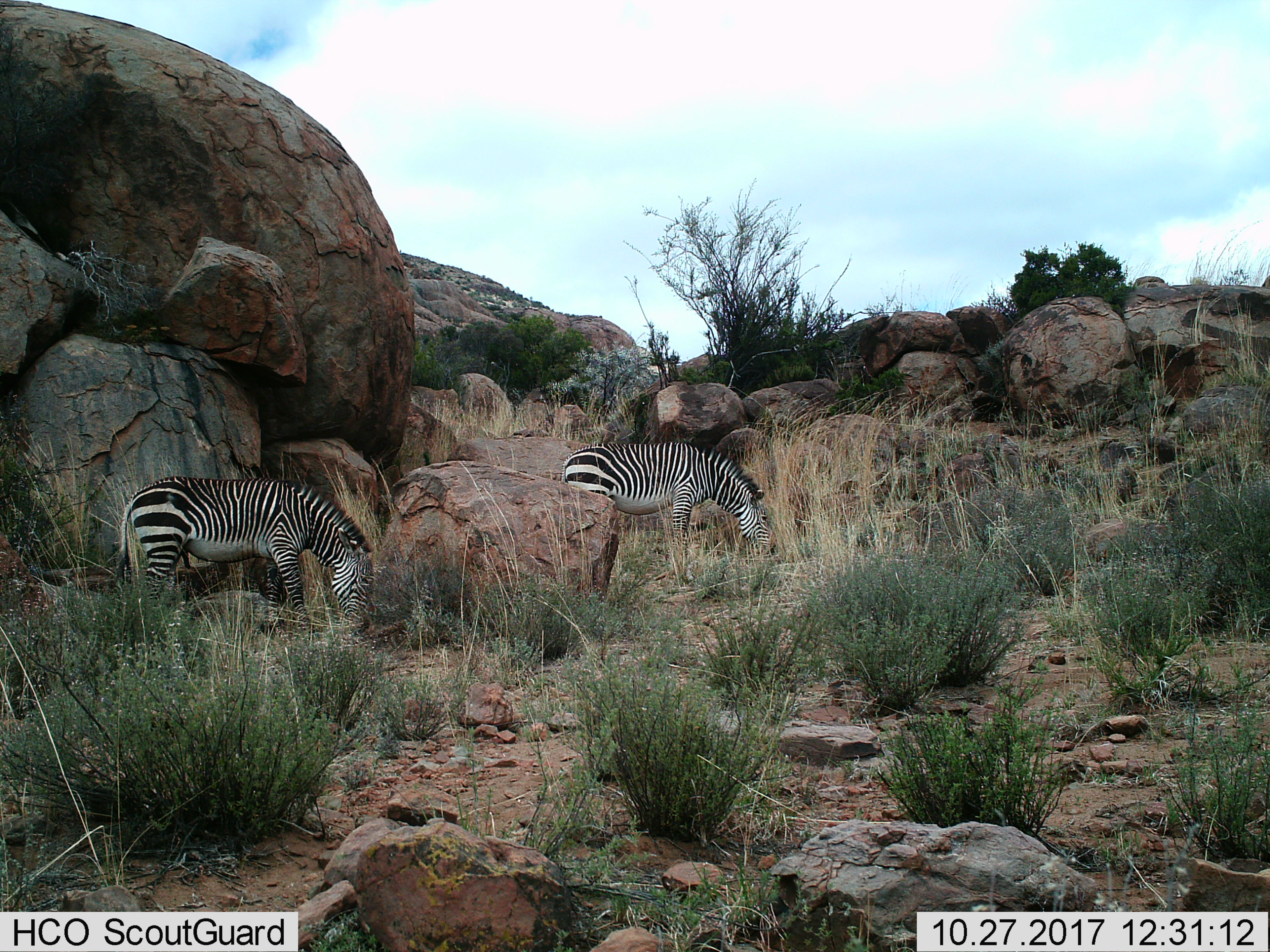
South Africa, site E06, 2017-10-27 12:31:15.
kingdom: Animalia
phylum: Chordata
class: Mammalia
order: Perissodactyla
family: Equidae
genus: Equus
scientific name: Equus zebra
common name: mountain zebra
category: zebramountain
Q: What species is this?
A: Zebramountain (mountain zebra) (Equus zebra).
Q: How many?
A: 2.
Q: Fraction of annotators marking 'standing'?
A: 22%.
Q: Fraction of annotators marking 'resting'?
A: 0%.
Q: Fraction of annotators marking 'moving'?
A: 0%.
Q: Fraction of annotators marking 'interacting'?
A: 0%.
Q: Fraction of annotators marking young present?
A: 0%.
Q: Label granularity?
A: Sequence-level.